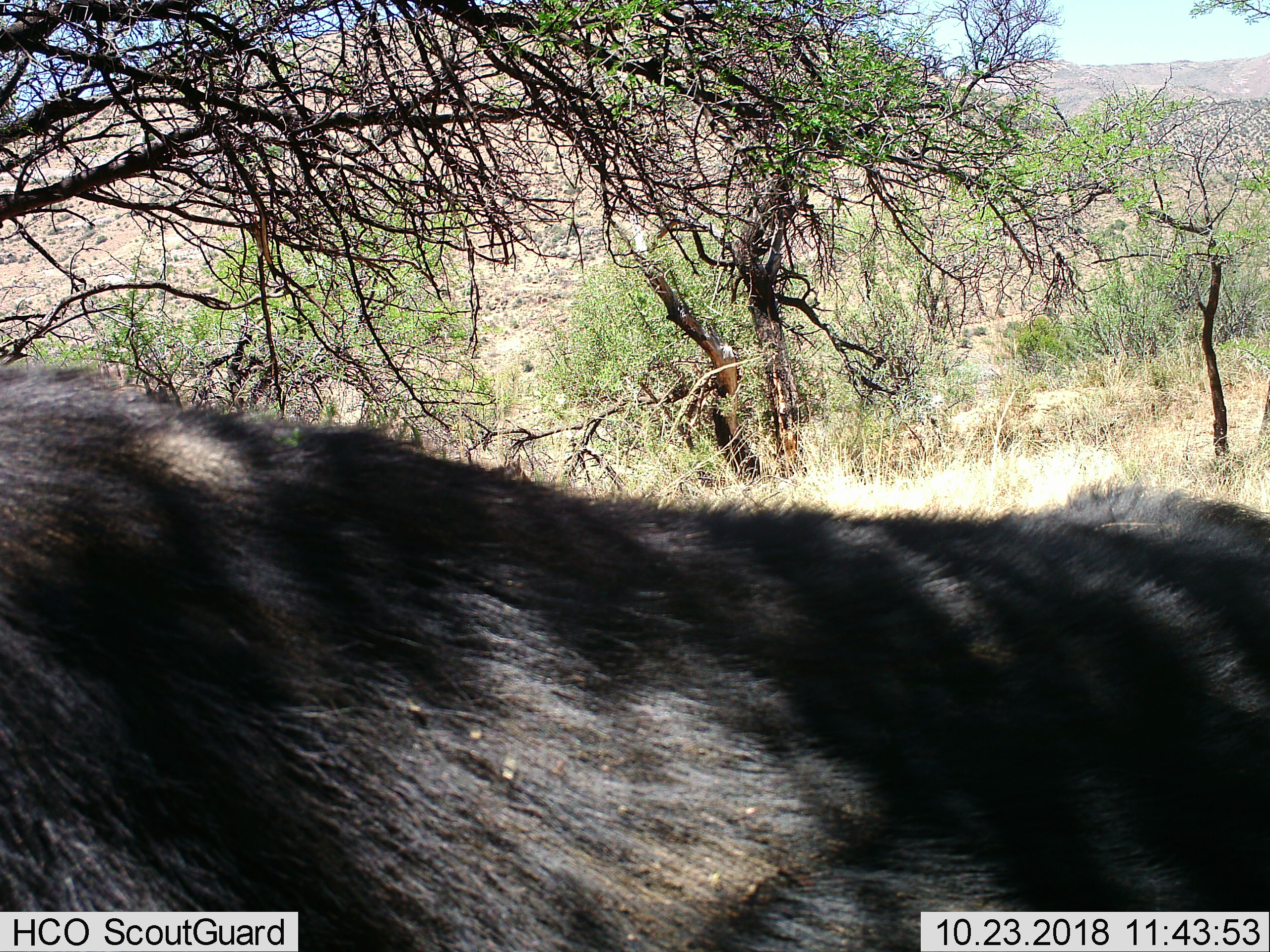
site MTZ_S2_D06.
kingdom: Animalia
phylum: Chordata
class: Mammalia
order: Artiodactyla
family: Bovidae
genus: Syncerus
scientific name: Syncerus caffer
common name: african buffalo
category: buffalo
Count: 1.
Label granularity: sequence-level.